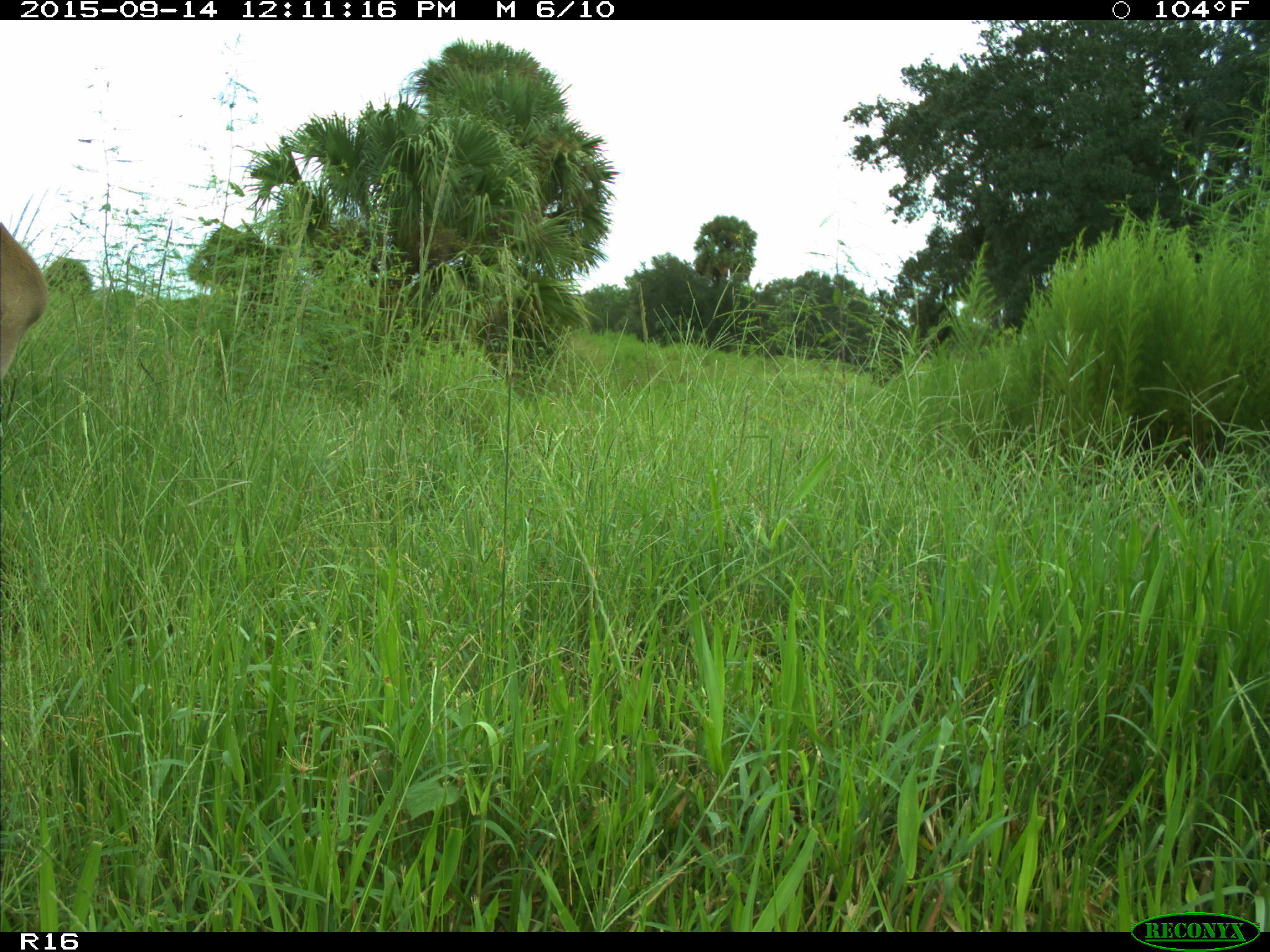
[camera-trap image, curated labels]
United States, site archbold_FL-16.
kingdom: Animalia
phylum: Chordata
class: Mammalia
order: Artiodactyla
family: Cervidae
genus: Odocoileus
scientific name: Odocoileus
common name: deer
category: unidentified deer